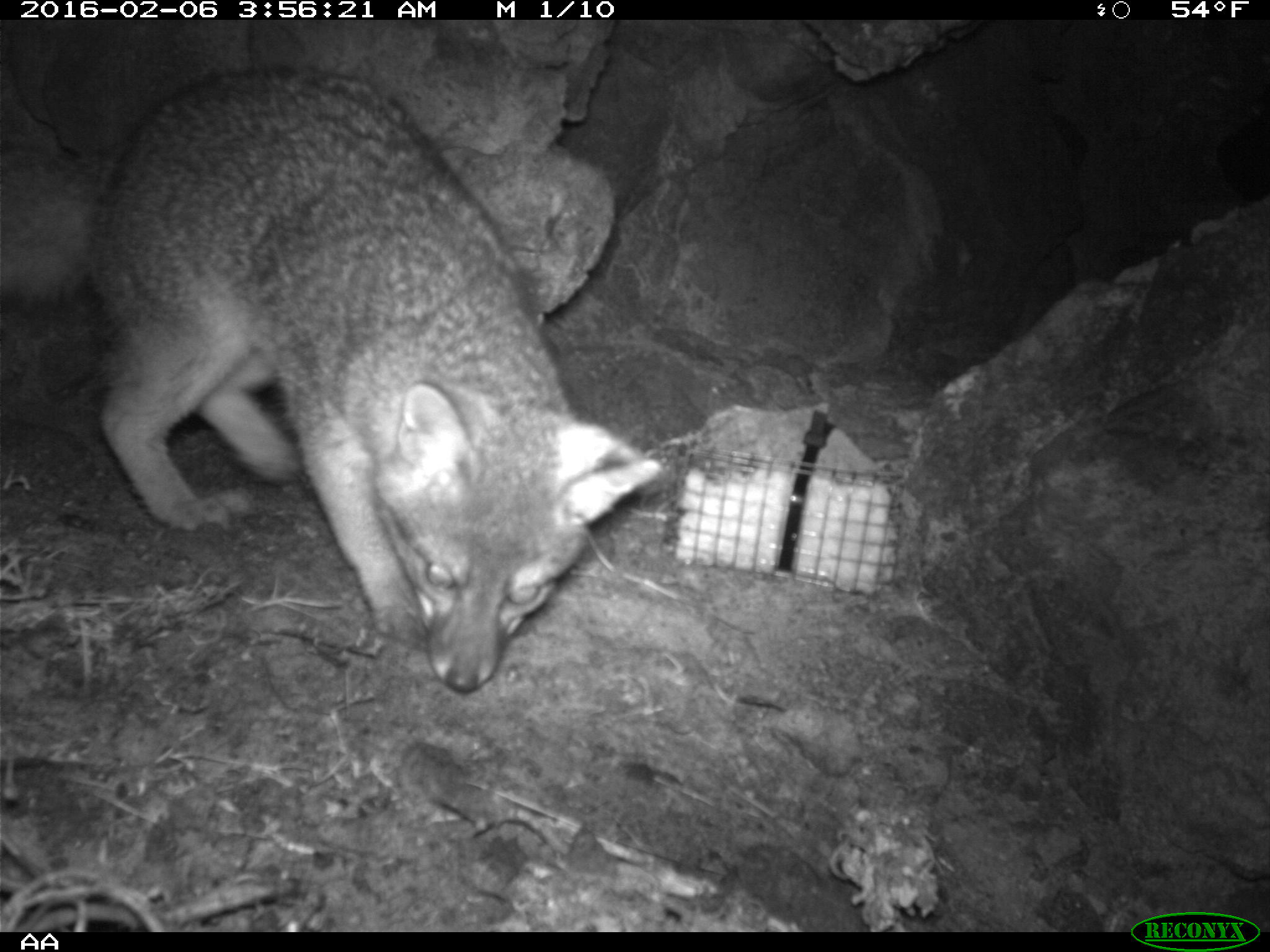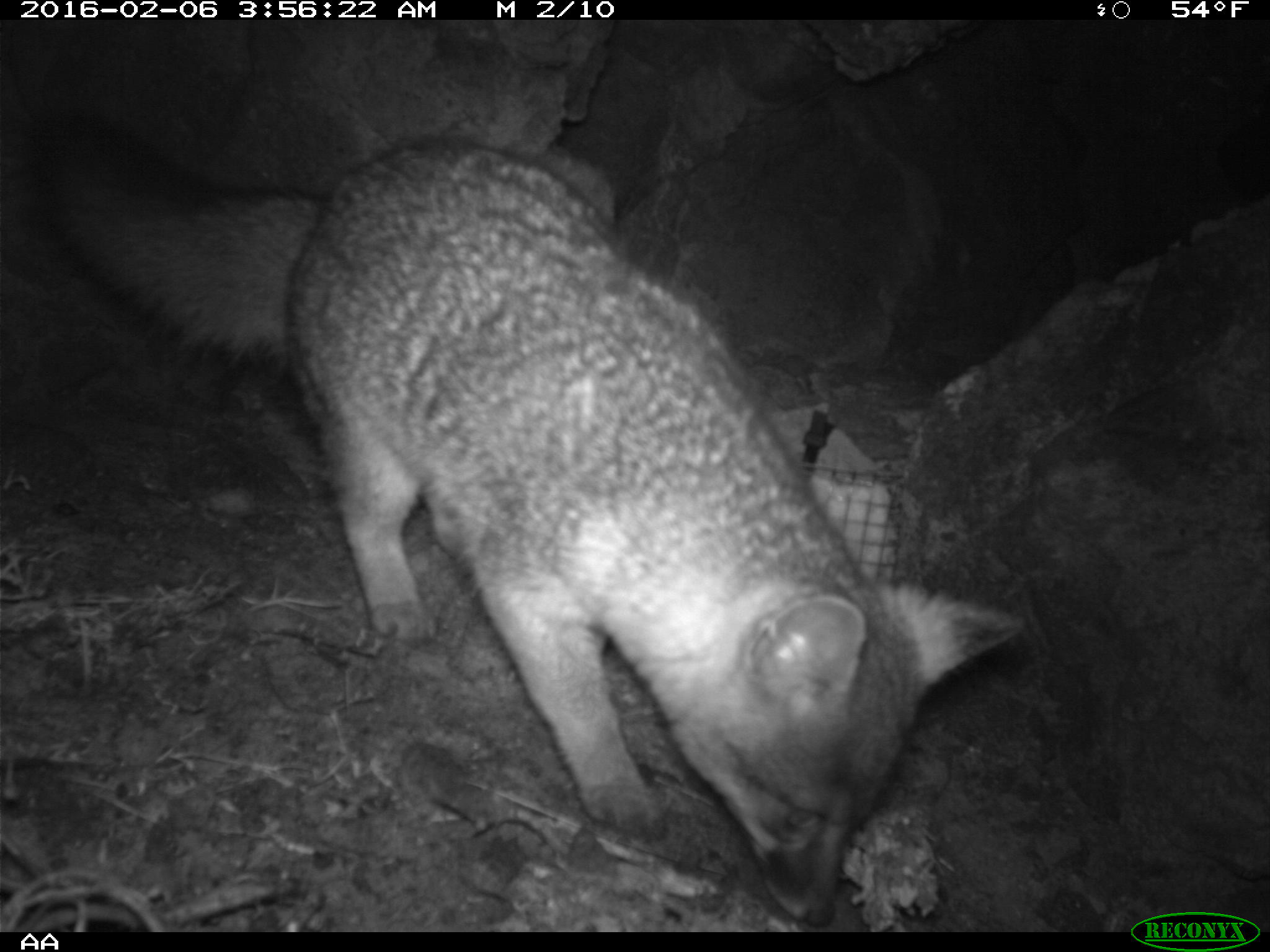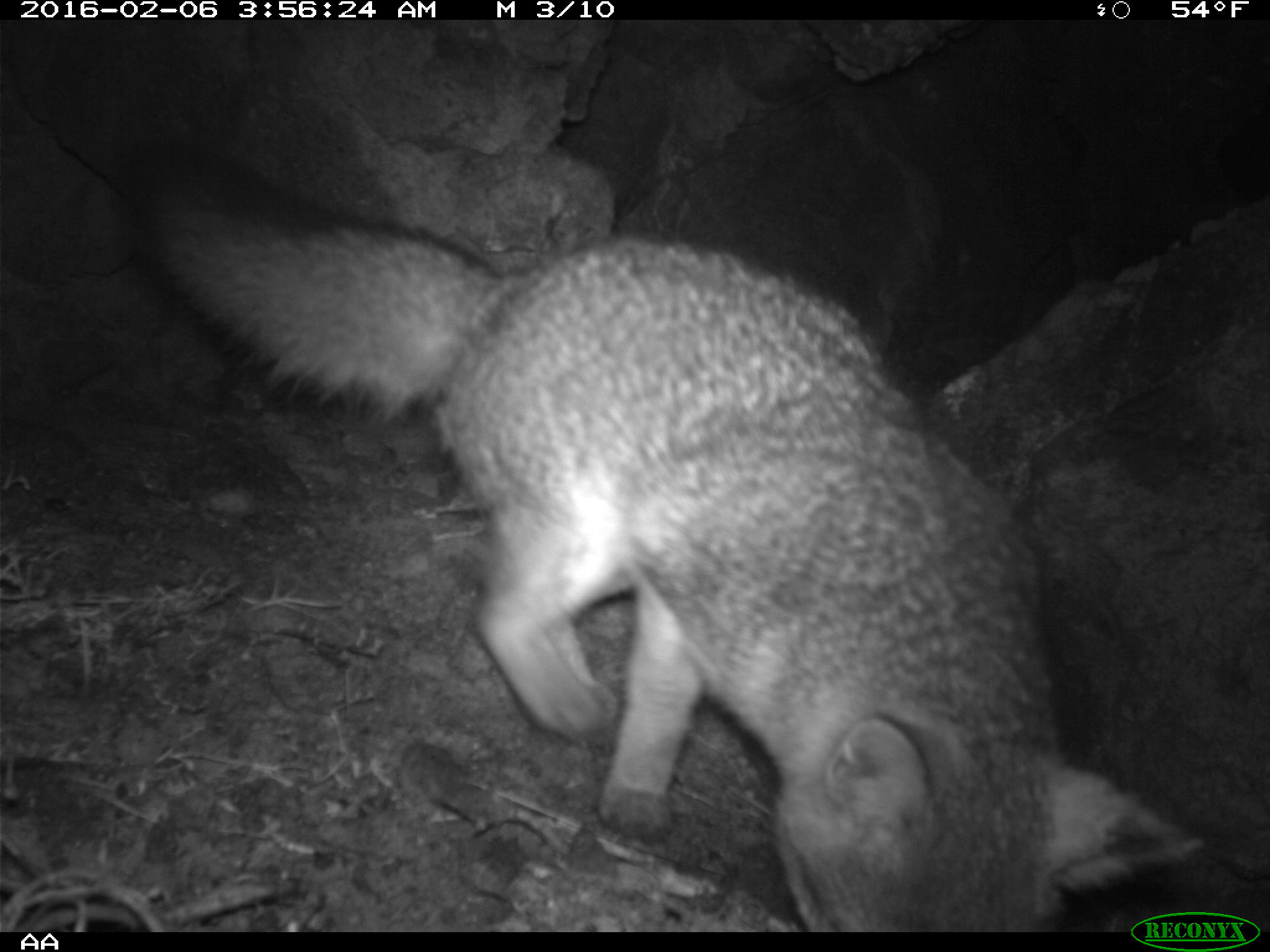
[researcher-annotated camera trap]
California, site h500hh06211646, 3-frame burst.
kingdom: Animalia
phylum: Chordata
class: Mammalia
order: Carnivora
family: Canidae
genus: Urocyon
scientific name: Urocyon littoralis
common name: island fox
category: fox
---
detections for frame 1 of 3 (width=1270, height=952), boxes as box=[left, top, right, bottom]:
fox: box=[0, 66, 658, 694]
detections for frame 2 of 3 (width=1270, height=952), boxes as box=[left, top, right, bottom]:
fox: box=[36, 125, 1023, 923]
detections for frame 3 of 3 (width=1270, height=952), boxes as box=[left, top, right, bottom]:
fox: box=[119, 136, 1211, 930]